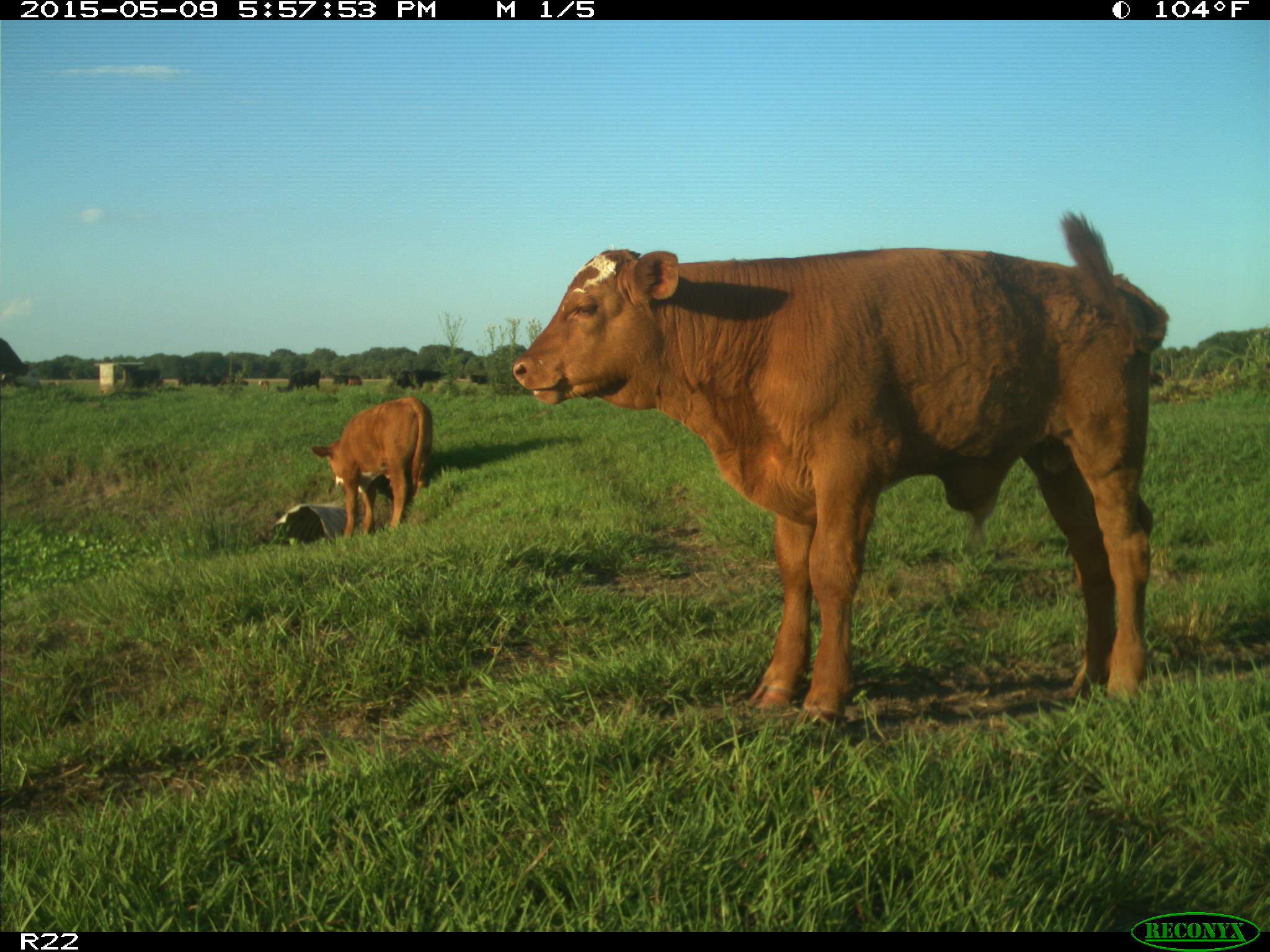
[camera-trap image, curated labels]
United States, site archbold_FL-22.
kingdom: Animalia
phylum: Chordata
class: Mammalia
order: Artiodactyla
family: Bovidae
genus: Bos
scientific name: Bos taurus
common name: domestic cow